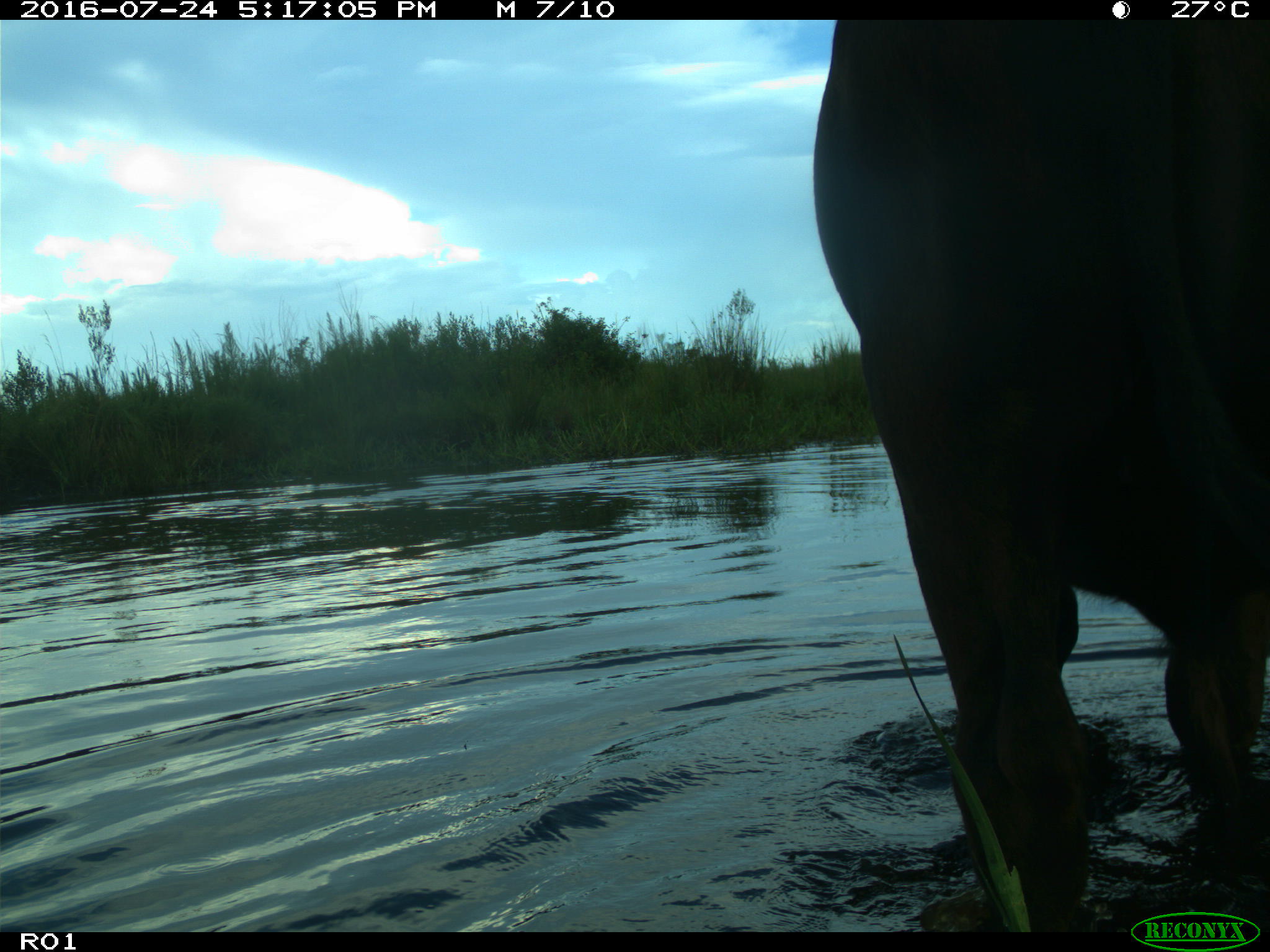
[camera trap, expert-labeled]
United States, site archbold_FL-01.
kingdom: Animalia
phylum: Chordata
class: Mammalia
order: Artiodactyla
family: Bovidae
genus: Bos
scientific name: Bos taurus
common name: domestic cow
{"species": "Bos taurus (domestic cow)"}